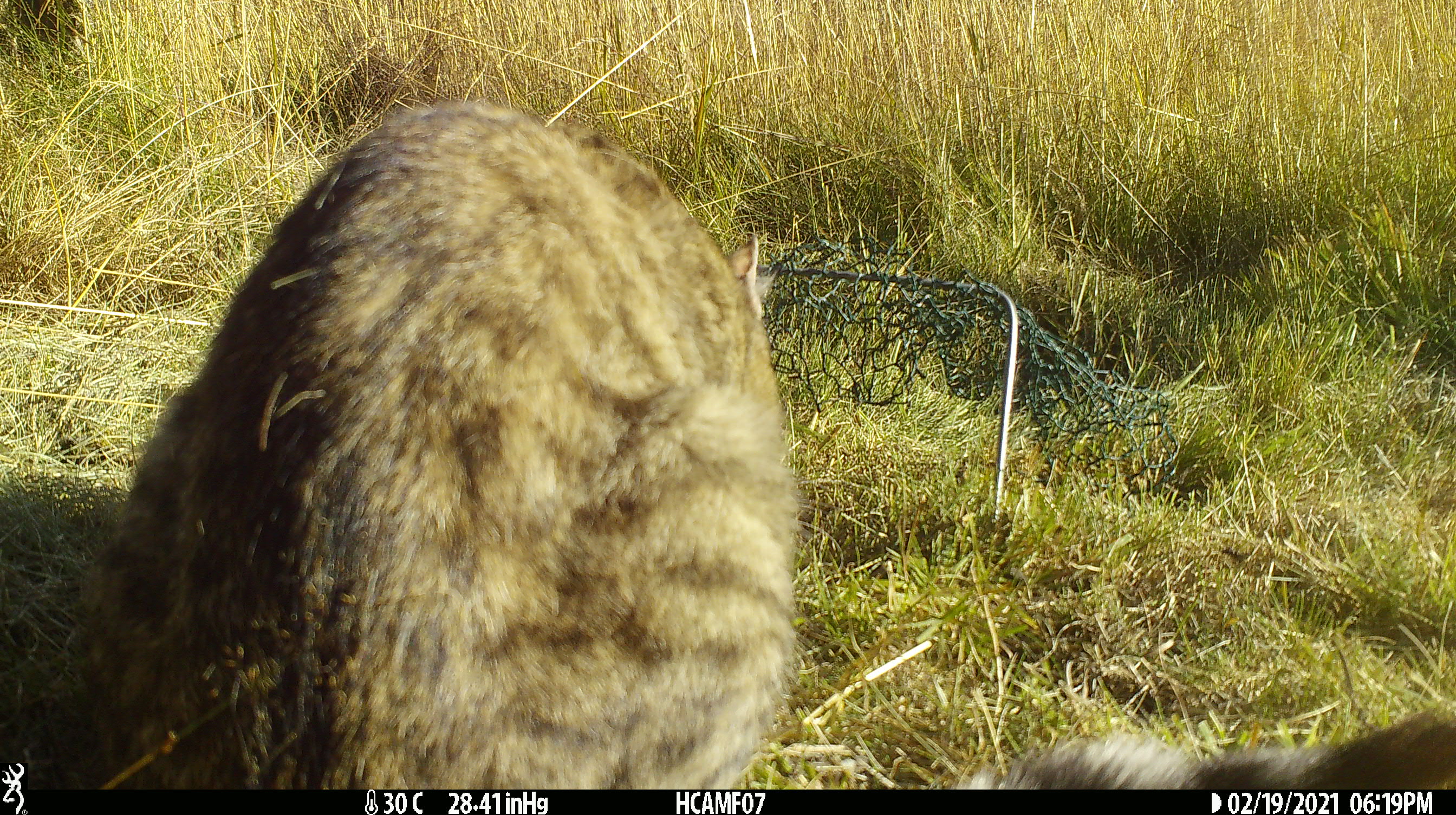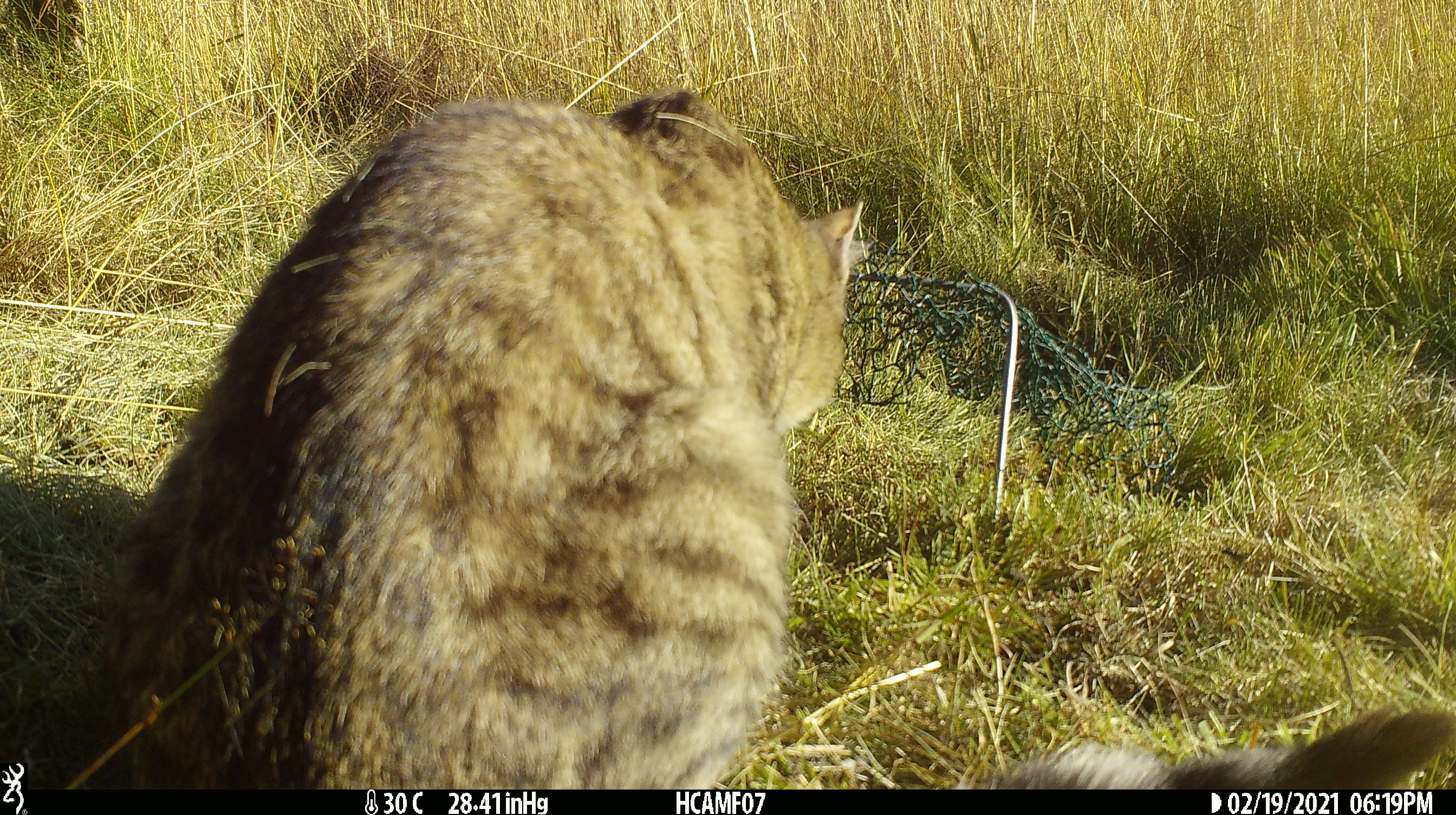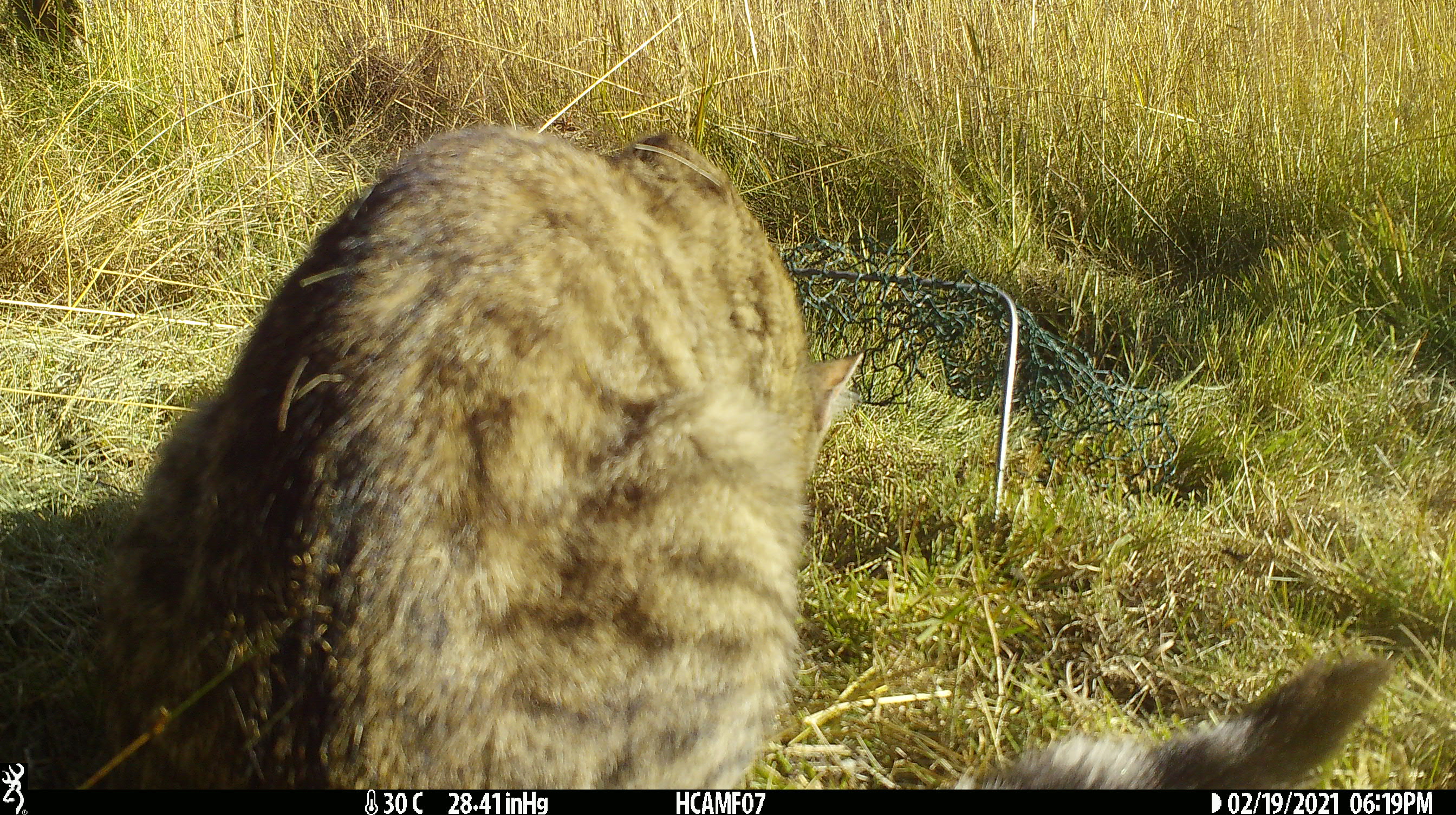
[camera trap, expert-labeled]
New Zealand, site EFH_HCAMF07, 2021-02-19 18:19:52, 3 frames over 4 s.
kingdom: Animalia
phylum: Chordata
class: Mammalia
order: Carnivora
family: Felidae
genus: Felis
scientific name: Felis catus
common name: domestic cat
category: cat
Cat (domestic cat) (Felis catus).